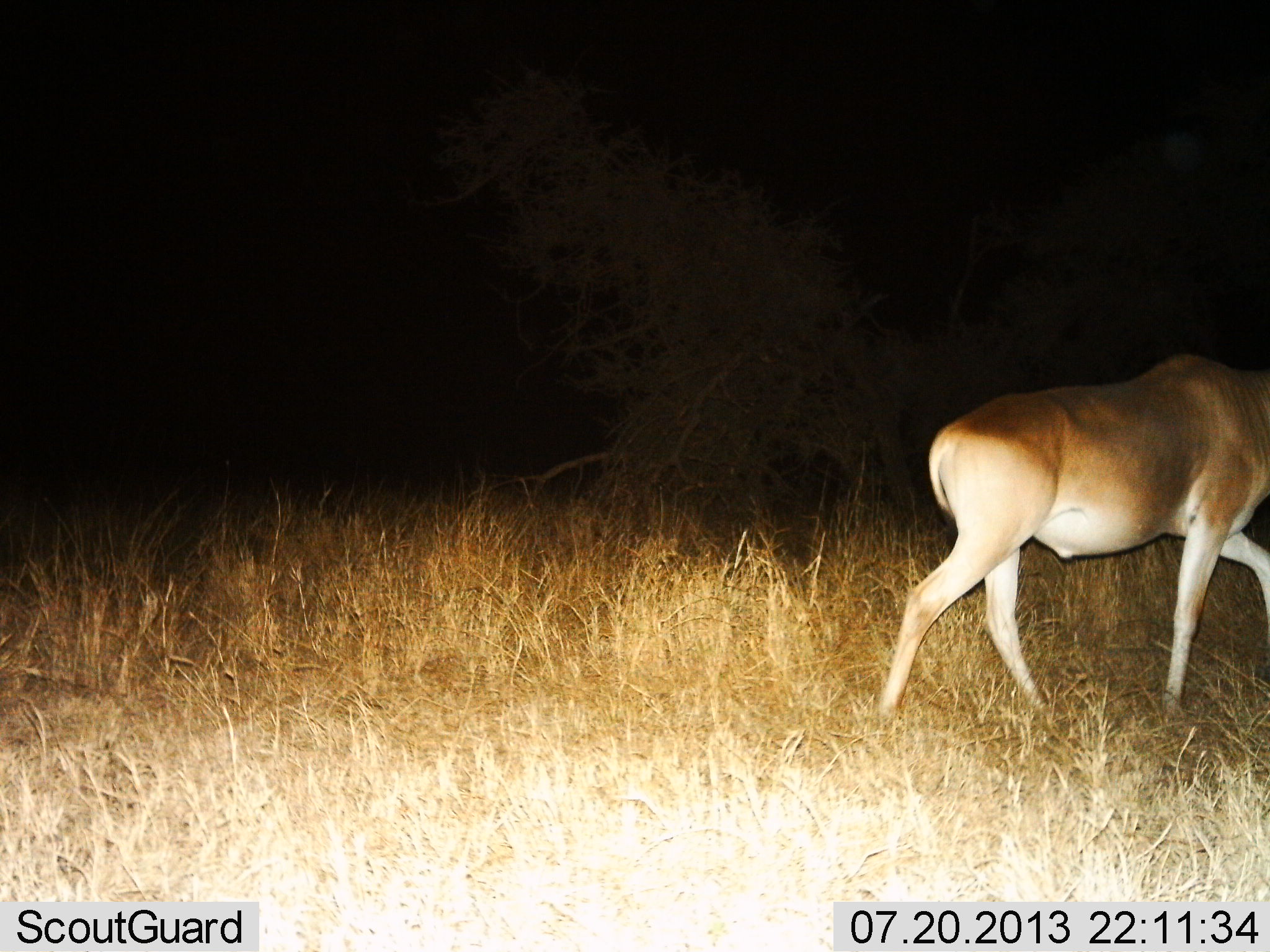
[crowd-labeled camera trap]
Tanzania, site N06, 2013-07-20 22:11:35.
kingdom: Animalia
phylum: Chordata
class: Mammalia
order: Artiodactyla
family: Bovidae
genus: Alcelaphus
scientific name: Alcelaphus buselaphus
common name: hartebeest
Hartebeest (Alcelaphus buselaphus), count 1. Behavior (volunteer vote fractions): standing 4%, resting 0%, moving 96%, interacting 0%. Young present (vote fraction): 0%. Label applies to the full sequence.